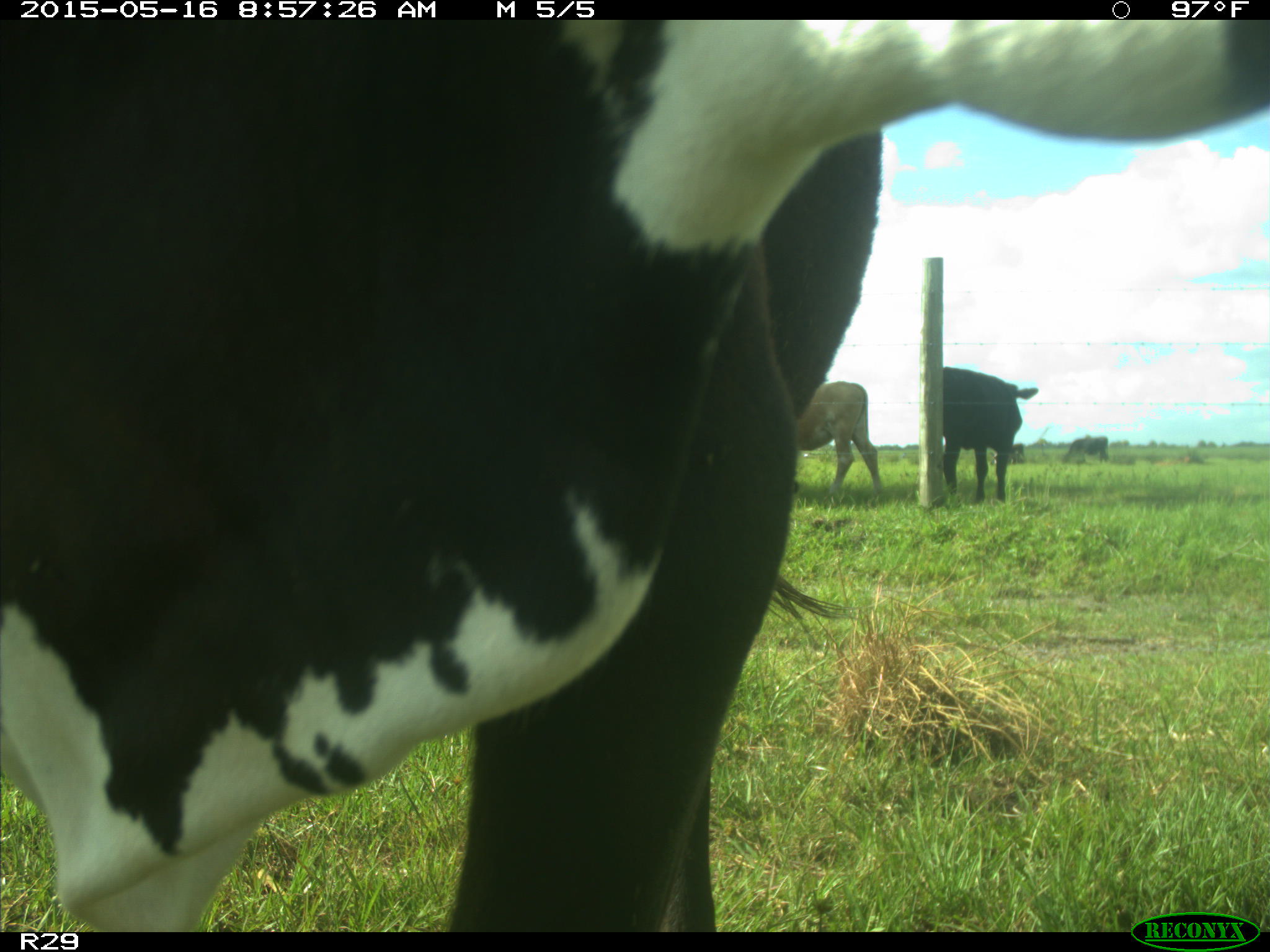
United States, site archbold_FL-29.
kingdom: Animalia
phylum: Chordata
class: Mammalia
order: Artiodactyla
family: Bovidae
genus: Bos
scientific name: Bos taurus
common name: domestic cow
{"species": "Bos taurus (domestic cow)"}